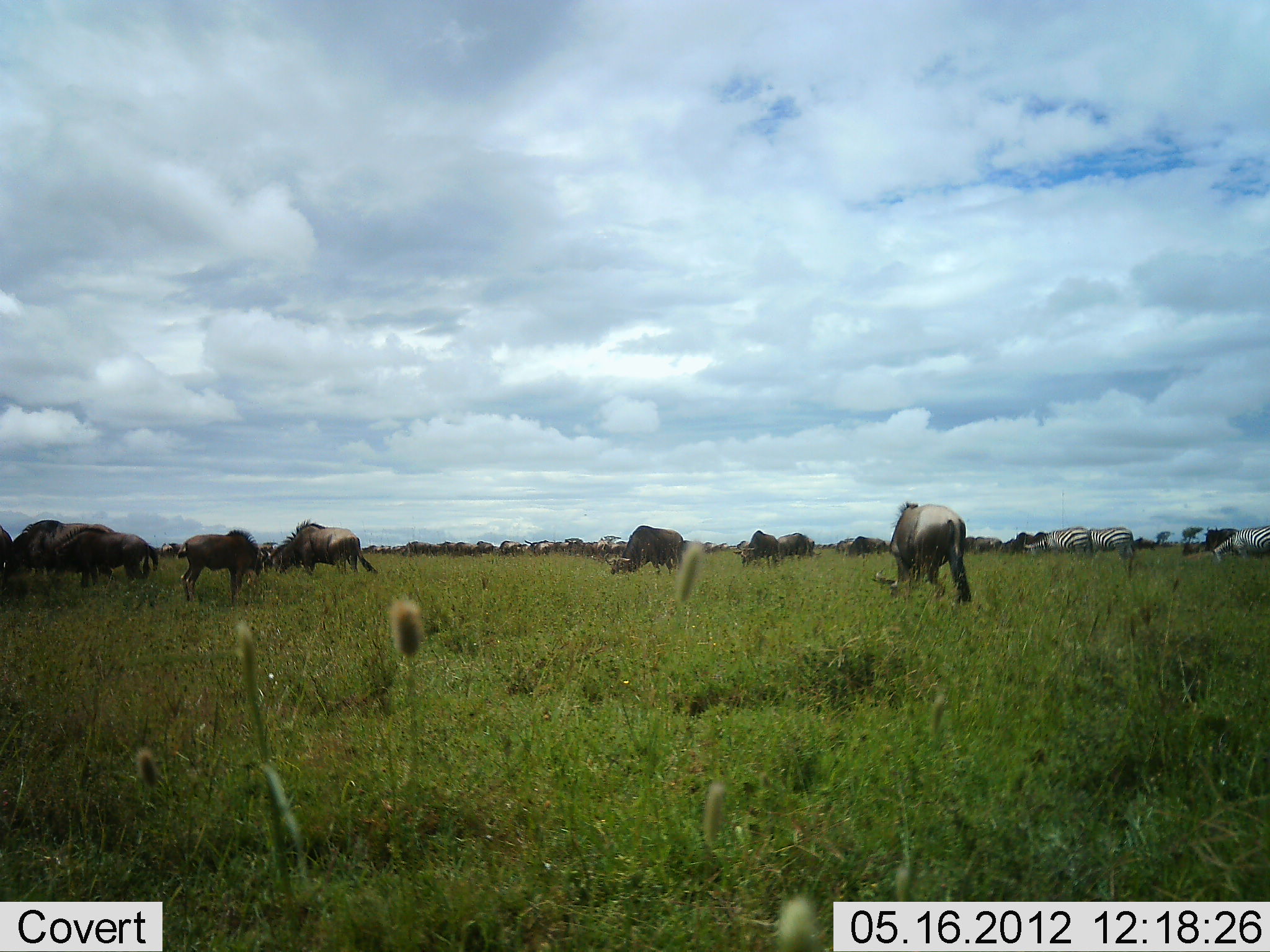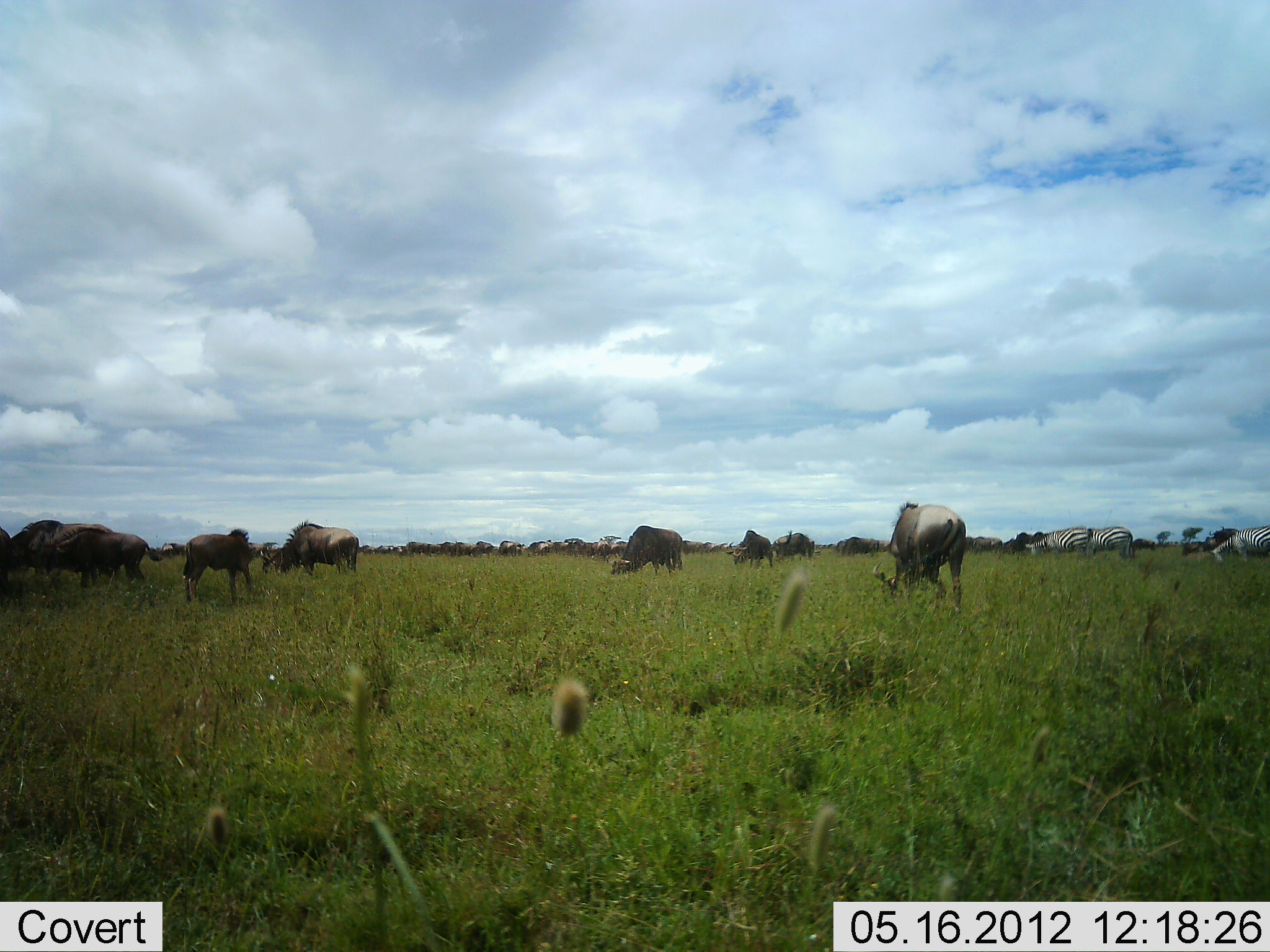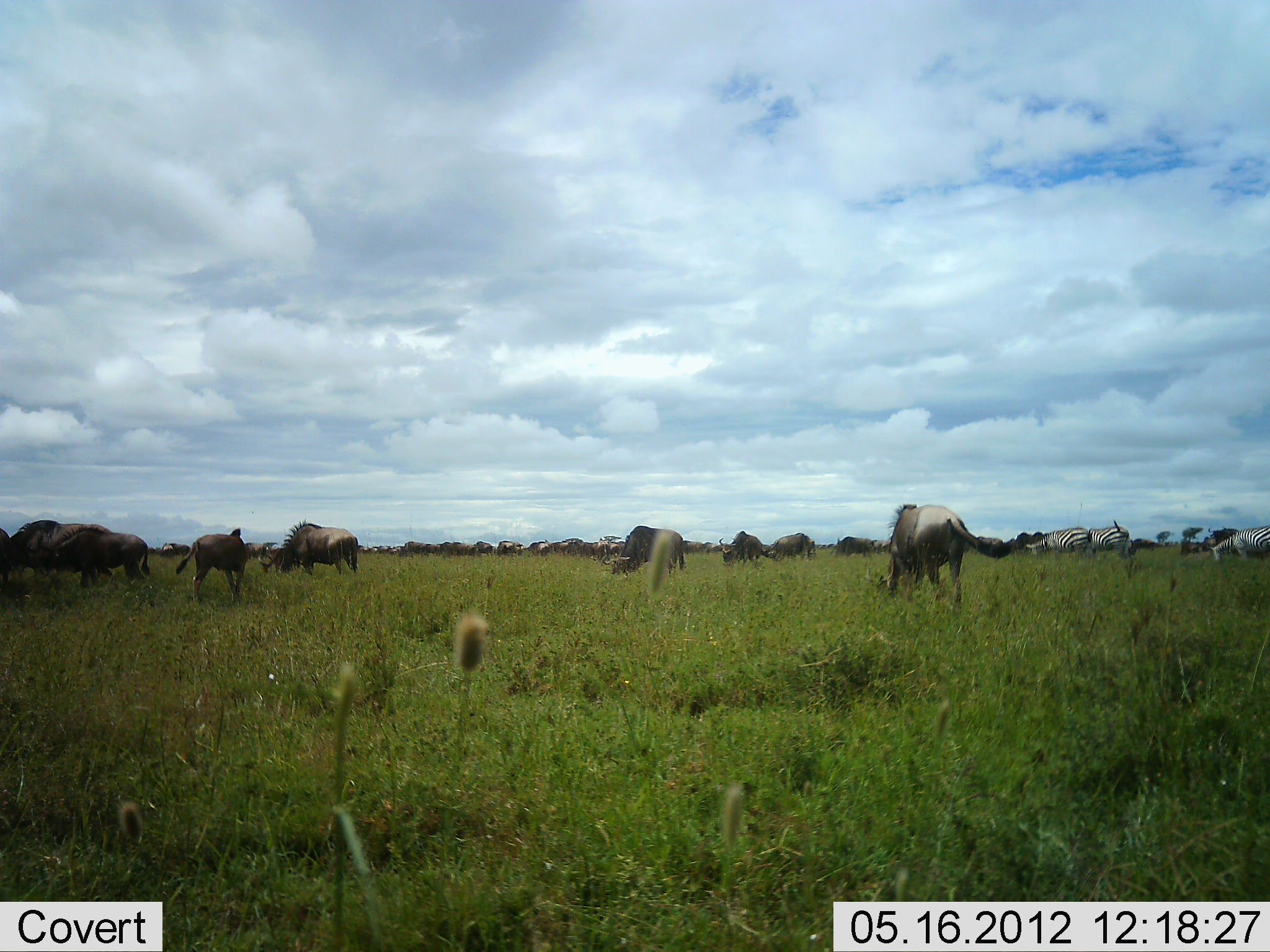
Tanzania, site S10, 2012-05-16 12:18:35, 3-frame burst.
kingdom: Animalia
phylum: Chordata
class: Mammalia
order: Artiodactyla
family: Bovidae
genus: Connochaetes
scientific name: Connochaetes taurinus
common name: blue wildebeest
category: wildebeest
Wildebeest (blue wildebeest) (Connochaetes taurinus), count 11-50. Behavior (volunteer vote fractions): standing 73%, resting 9%, moving 18%, interacting 9%. Young present (vote fraction): 9%. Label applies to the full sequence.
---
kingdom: Animalia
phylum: Chordata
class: Mammalia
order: Perissodactyla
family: Equidae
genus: Equus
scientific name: Equus quagga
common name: plains zebra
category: zebra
Zebra (plains zebra) (Equus quagga), count 3. Behavior (volunteer vote fractions): standing 45%, resting 0%, moving 0%, interacting 0%. Young present (vote fraction): 0%. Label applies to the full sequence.